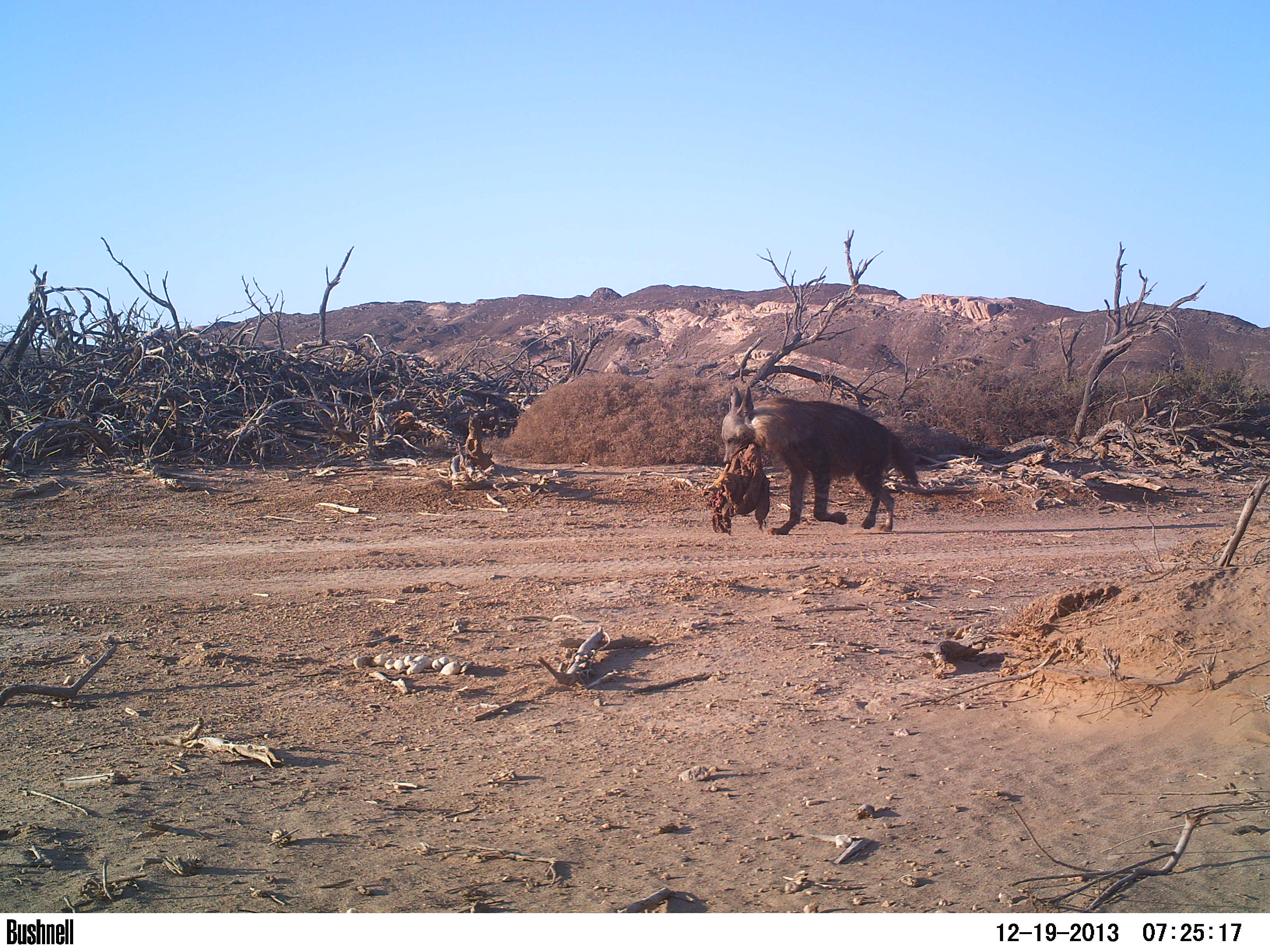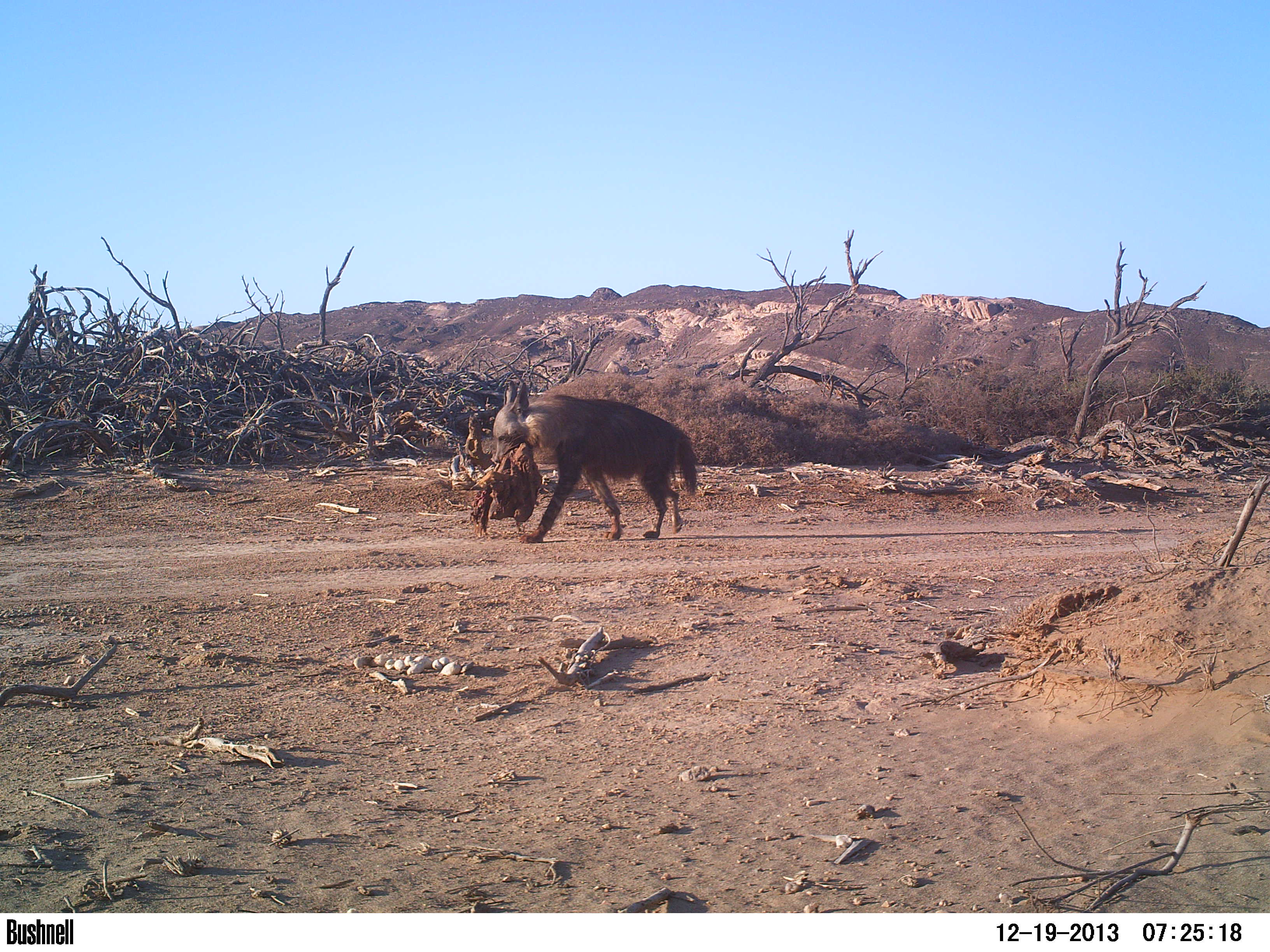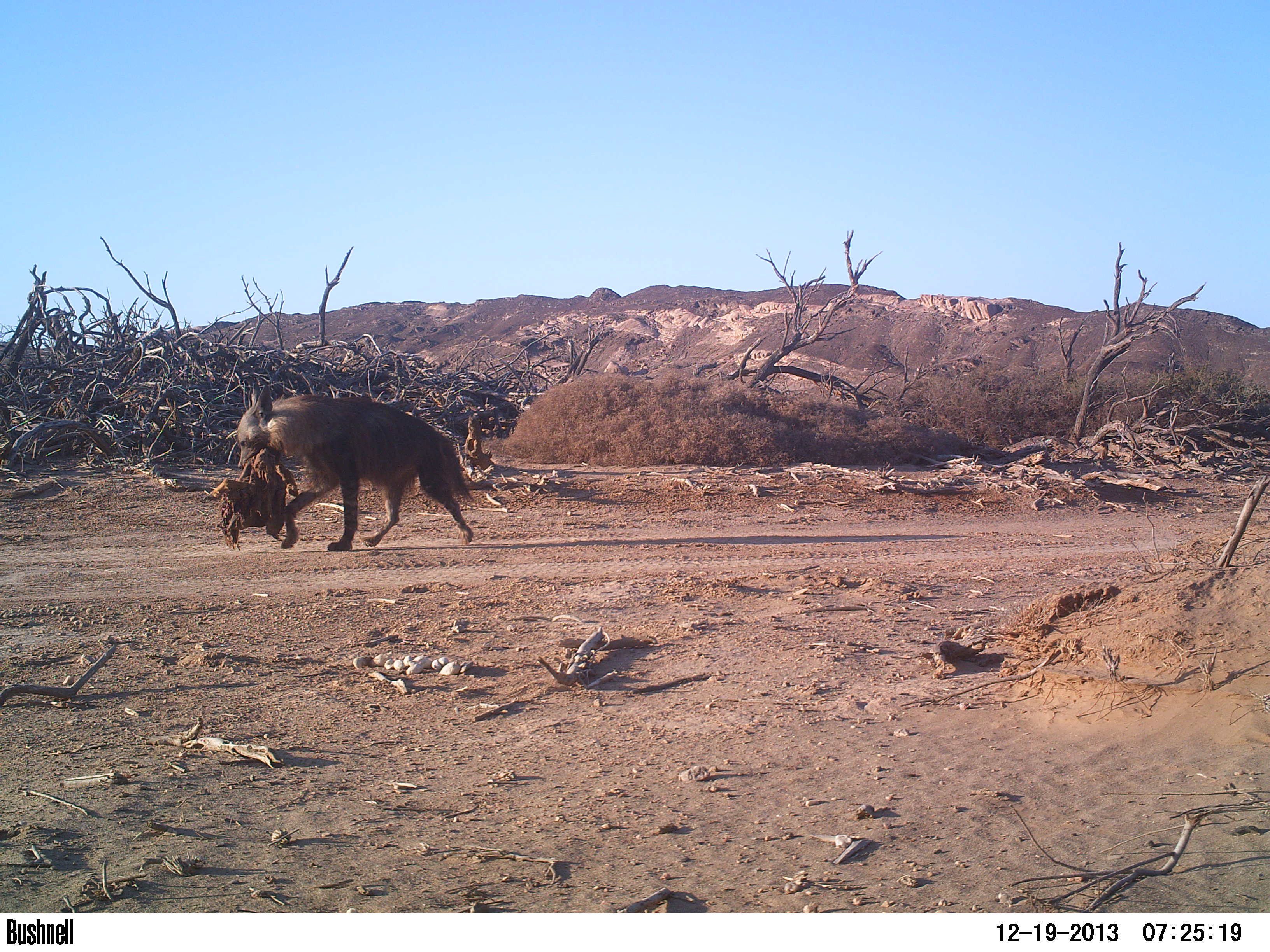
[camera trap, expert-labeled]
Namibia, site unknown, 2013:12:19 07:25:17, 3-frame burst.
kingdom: Animalia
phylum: Chordata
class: Mammalia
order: Carnivora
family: Hyaenidae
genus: Parahyaena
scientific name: Parahyaena brunnea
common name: brown hyena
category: hyaena brunnea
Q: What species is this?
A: Hyaena brunnea (brown hyena) (Parahyaena brunnea).